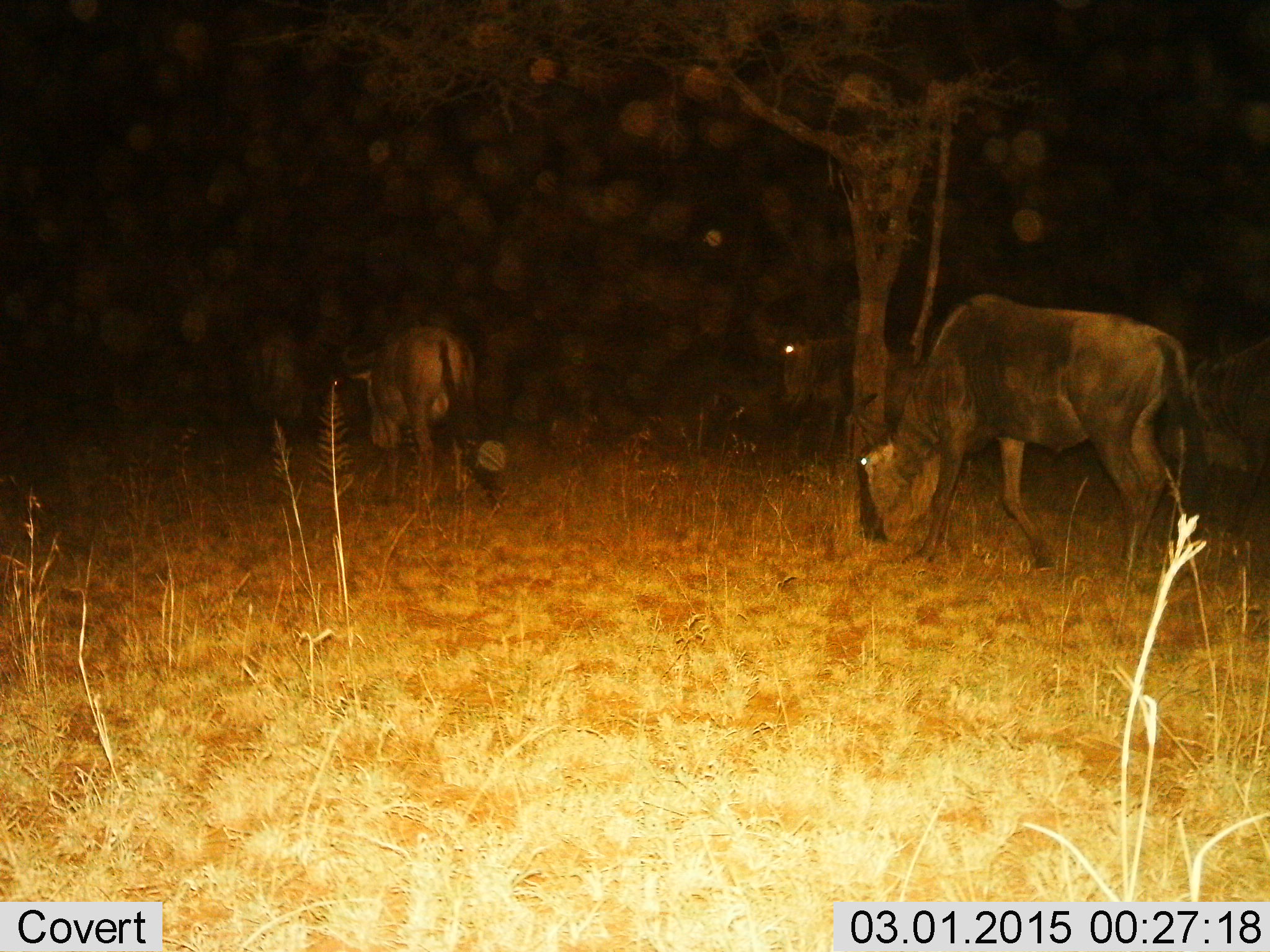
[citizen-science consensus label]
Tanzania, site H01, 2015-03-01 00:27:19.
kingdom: Animalia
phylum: Chordata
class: Mammalia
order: Artiodactyla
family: Bovidae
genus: Connochaetes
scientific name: Connochaetes taurinus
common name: blue wildebeest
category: wildebeest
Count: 3.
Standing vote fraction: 20%.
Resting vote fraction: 0%.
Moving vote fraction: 70%.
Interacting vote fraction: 0%.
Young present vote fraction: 0%.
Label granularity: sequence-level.